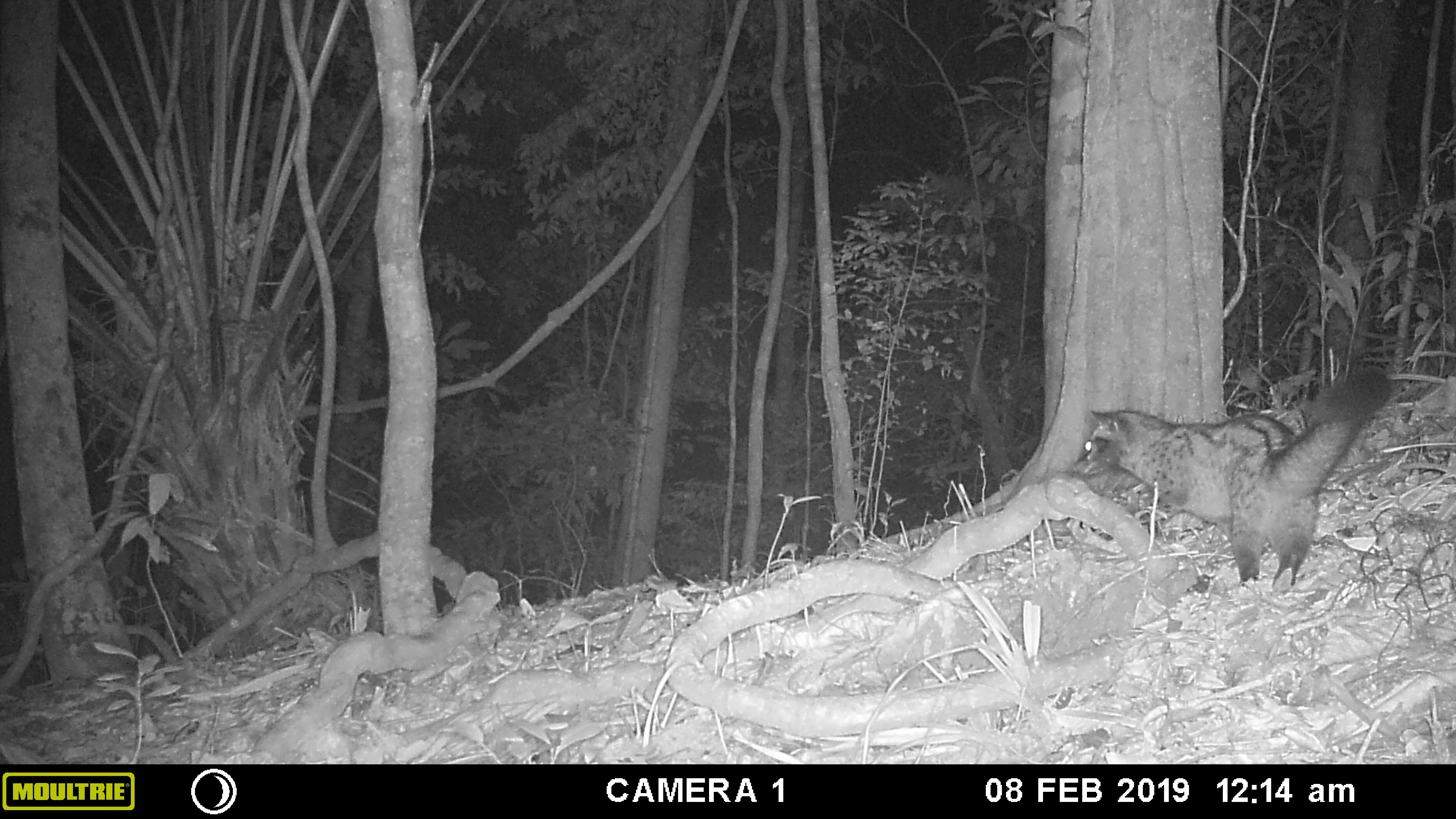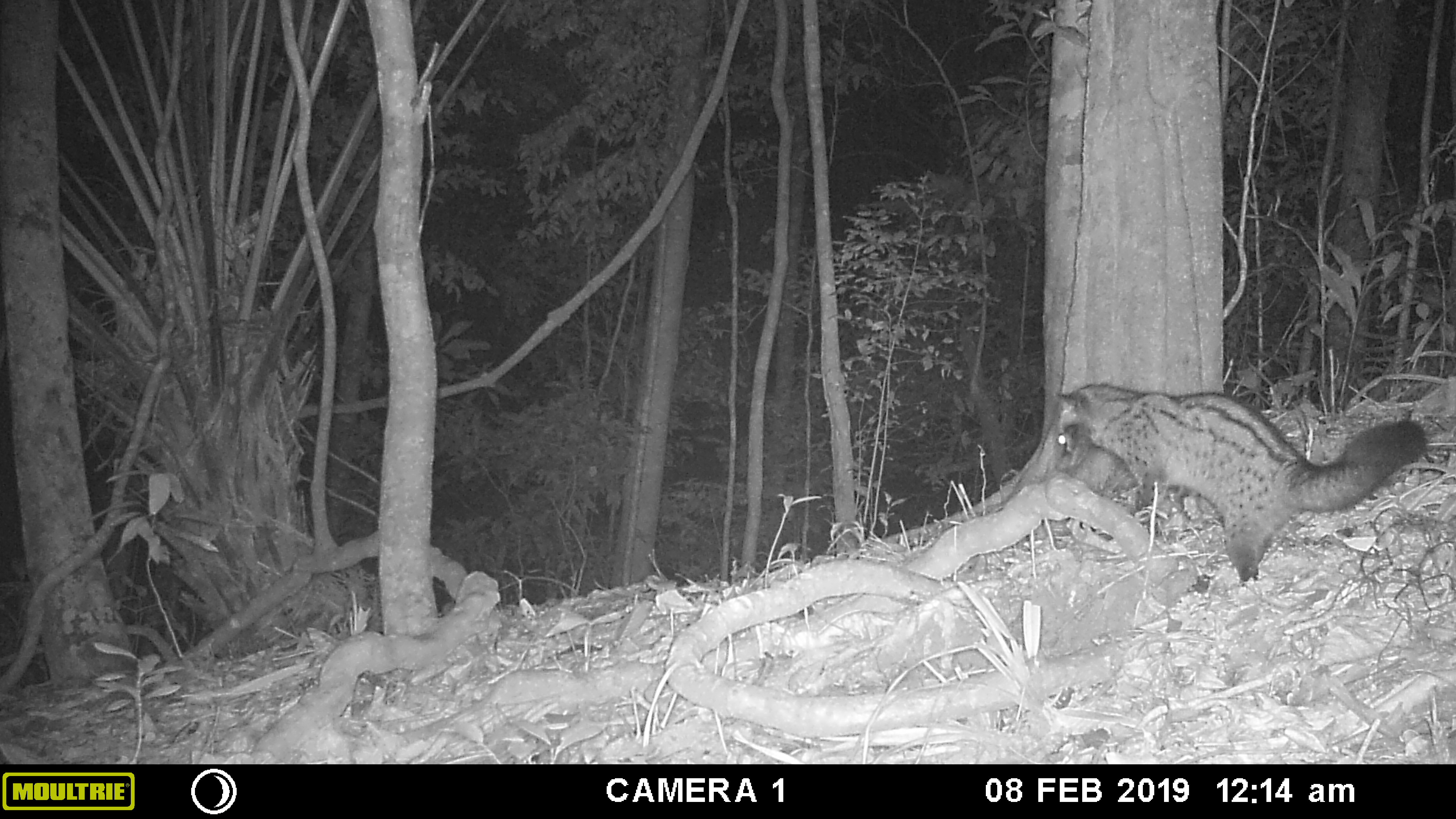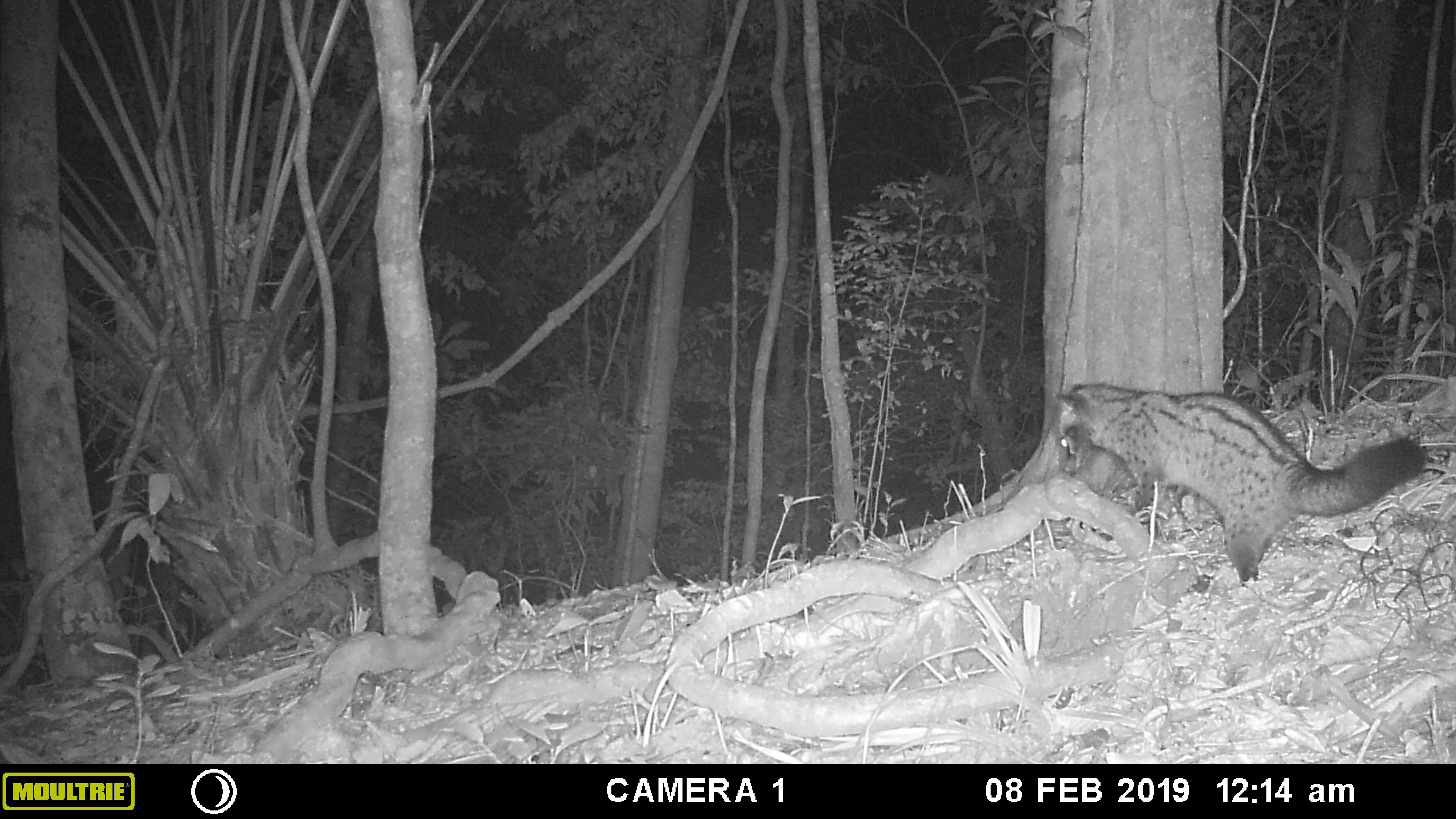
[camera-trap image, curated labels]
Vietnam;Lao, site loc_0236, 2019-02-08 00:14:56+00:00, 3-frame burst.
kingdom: Animalia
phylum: Chordata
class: Mammalia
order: Carnivora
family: Viverridae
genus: Paradoxurus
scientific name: Paradoxurus hermaphroditus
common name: common palm civet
Common palm civet (Paradoxurus hermaphroditus). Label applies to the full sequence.